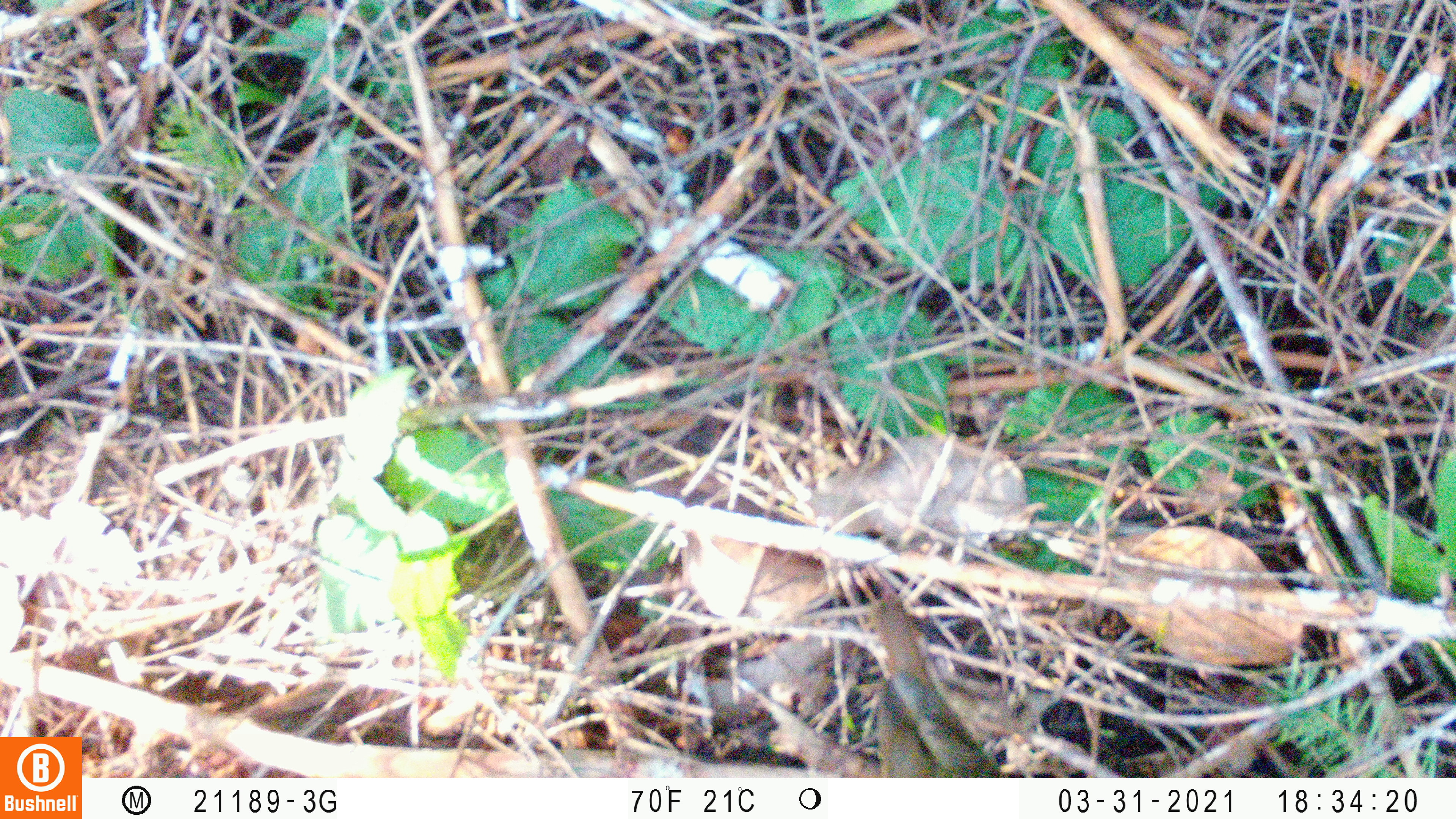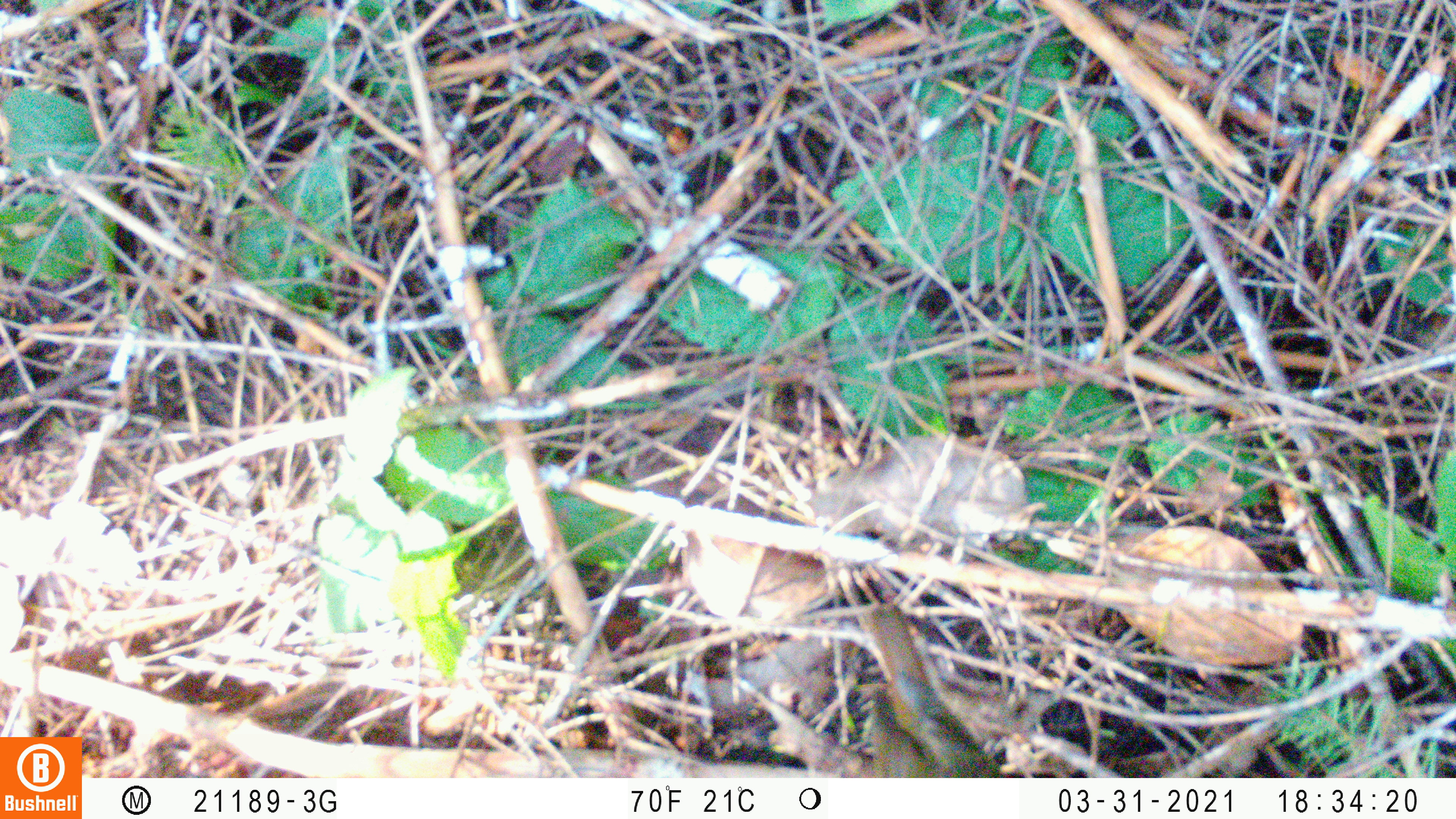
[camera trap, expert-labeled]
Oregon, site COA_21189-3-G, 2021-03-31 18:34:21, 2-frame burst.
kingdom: Animalia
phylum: Chordata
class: Aves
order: Passeriformes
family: Turdidae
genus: Catharus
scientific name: Catharus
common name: brown thrushes and nightingale-thrushes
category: catharus species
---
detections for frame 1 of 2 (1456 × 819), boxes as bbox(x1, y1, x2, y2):
catharus species: bbox(871, 586, 1002, 774)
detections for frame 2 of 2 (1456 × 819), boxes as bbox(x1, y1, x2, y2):
catharus species: bbox(858, 601, 1001, 774)